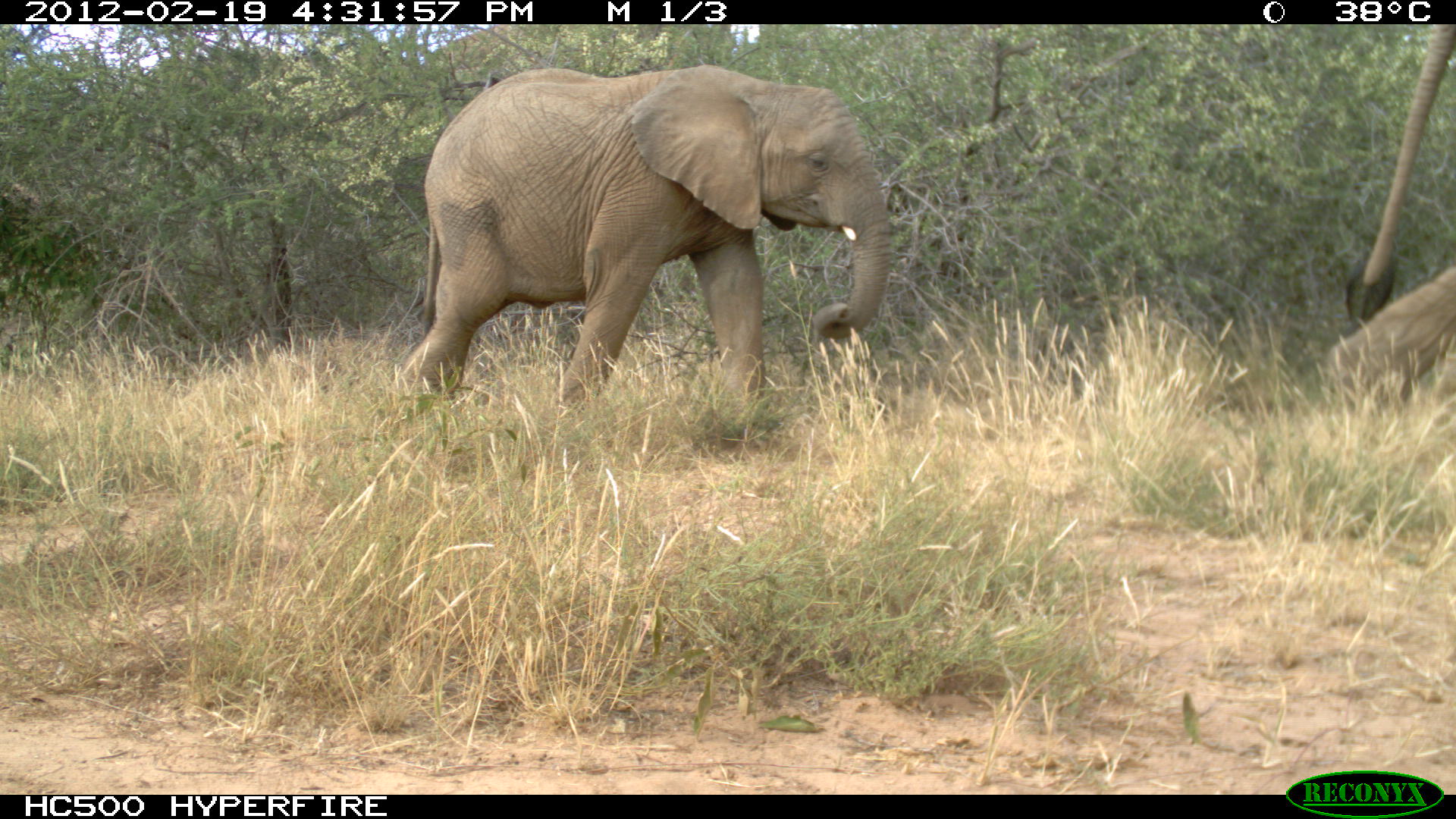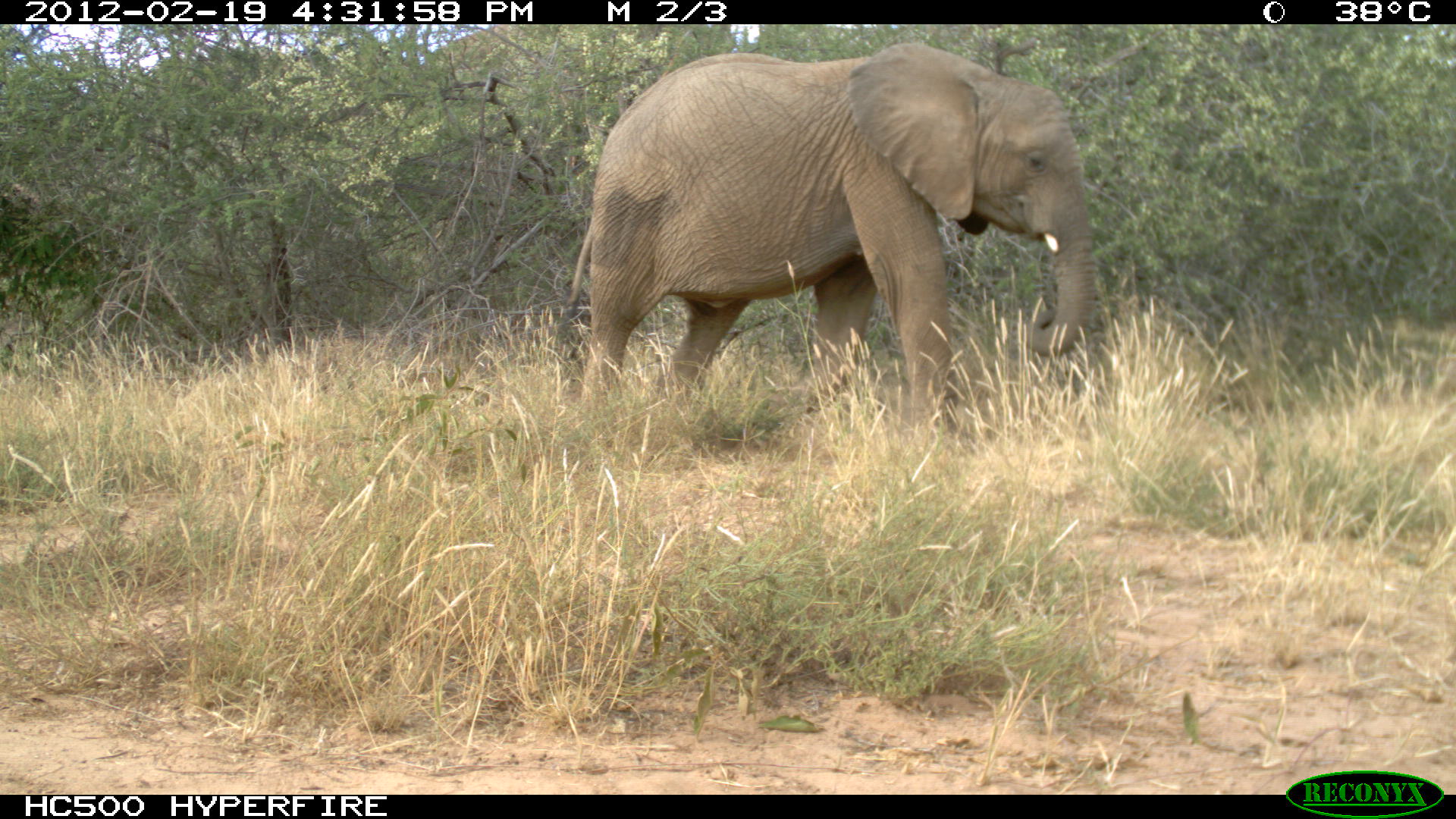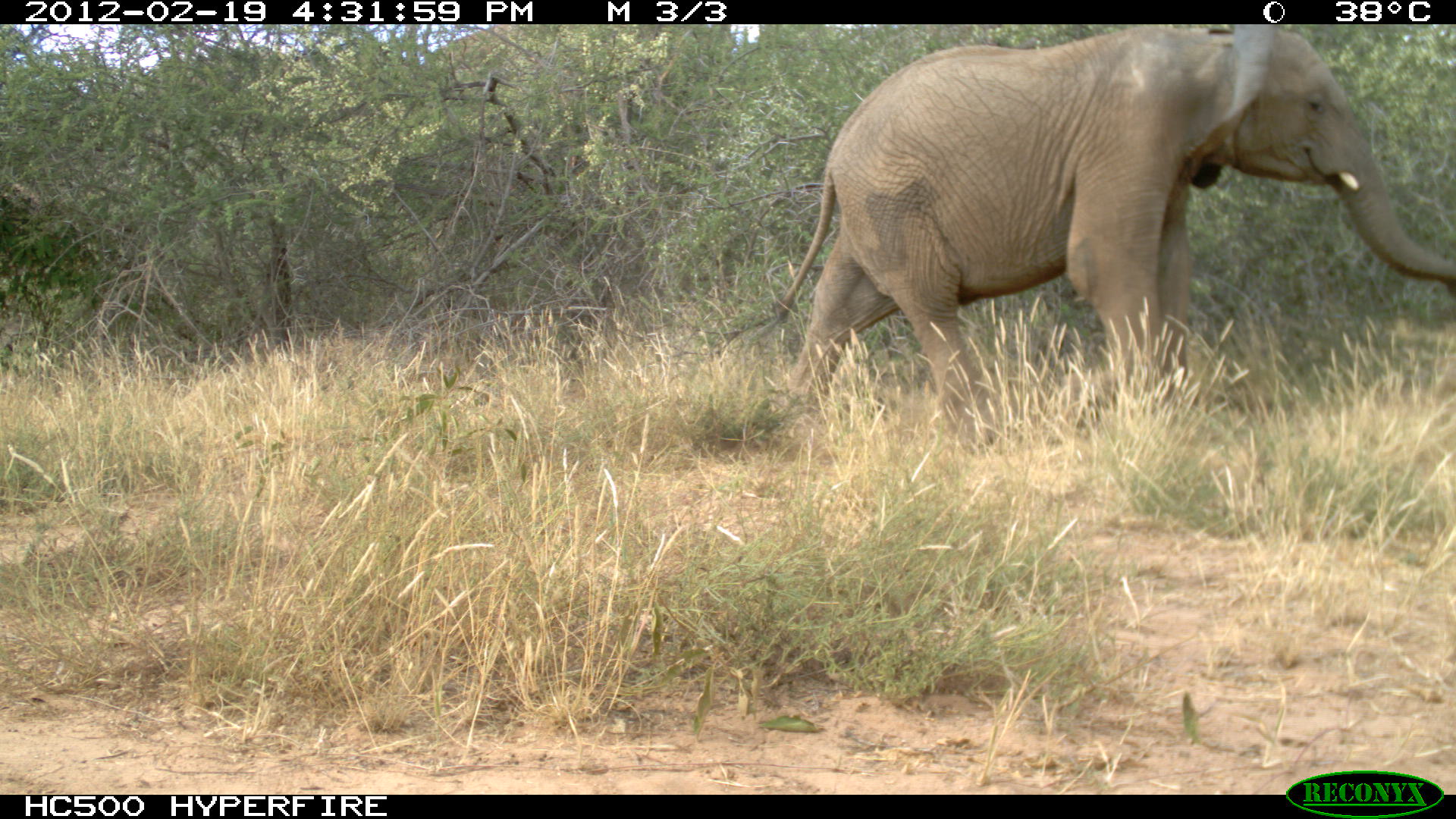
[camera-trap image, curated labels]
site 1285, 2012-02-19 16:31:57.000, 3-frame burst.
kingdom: Animalia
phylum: Chordata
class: Mammalia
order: Proboscidea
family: Elephantidae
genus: Loxodonta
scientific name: Loxodonta africana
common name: african bush elephant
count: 2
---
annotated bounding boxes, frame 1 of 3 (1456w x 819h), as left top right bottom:
loxodonta africana: 387 59 893 431; 1315 21 1456 419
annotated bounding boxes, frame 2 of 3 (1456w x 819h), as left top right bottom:
loxodonta africana: 555 38 1099 457